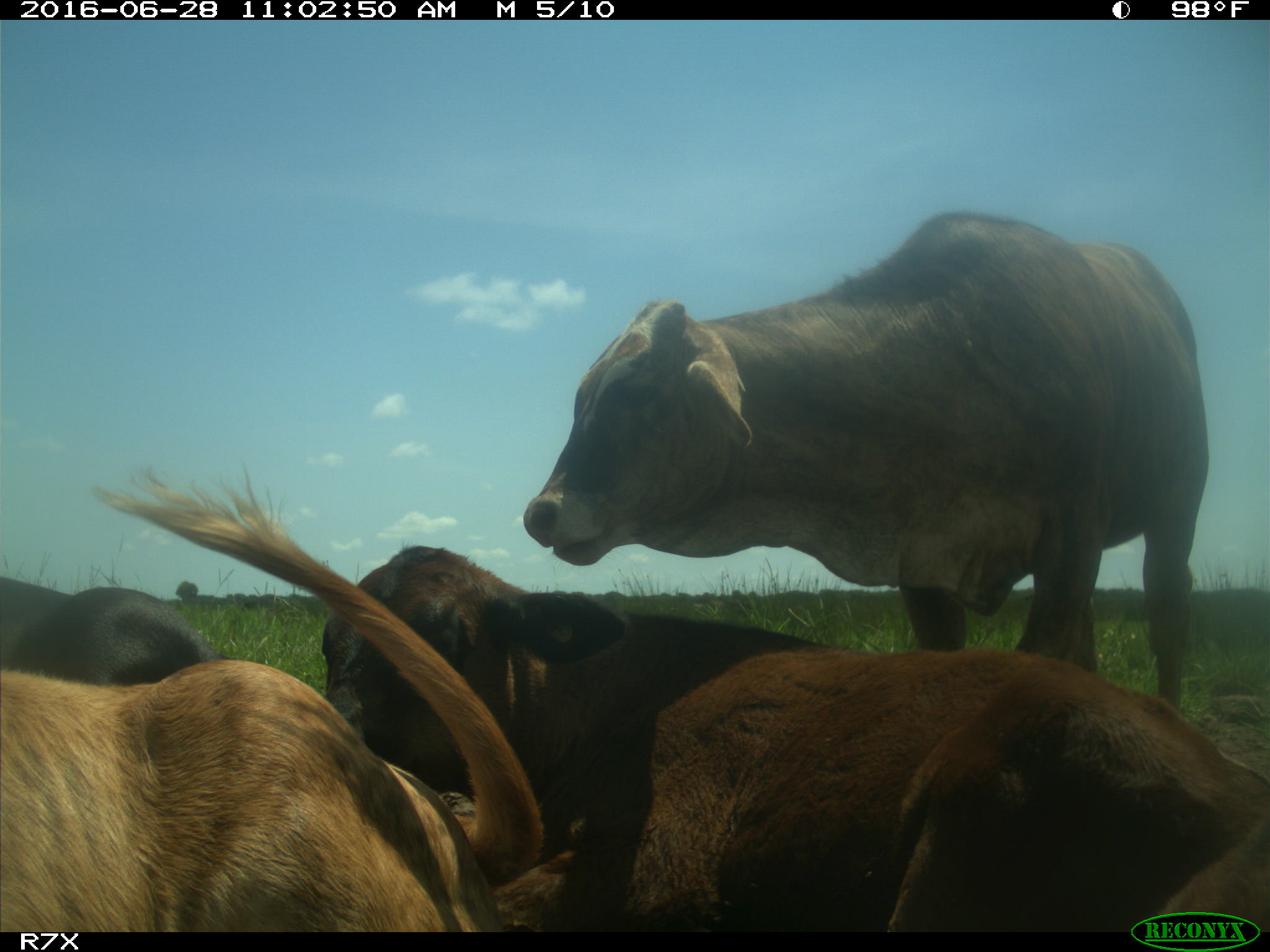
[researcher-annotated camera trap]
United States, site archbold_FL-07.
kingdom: Animalia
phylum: Chordata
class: Mammalia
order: Artiodactyla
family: Bovidae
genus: Bos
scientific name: Bos taurus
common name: domestic cow